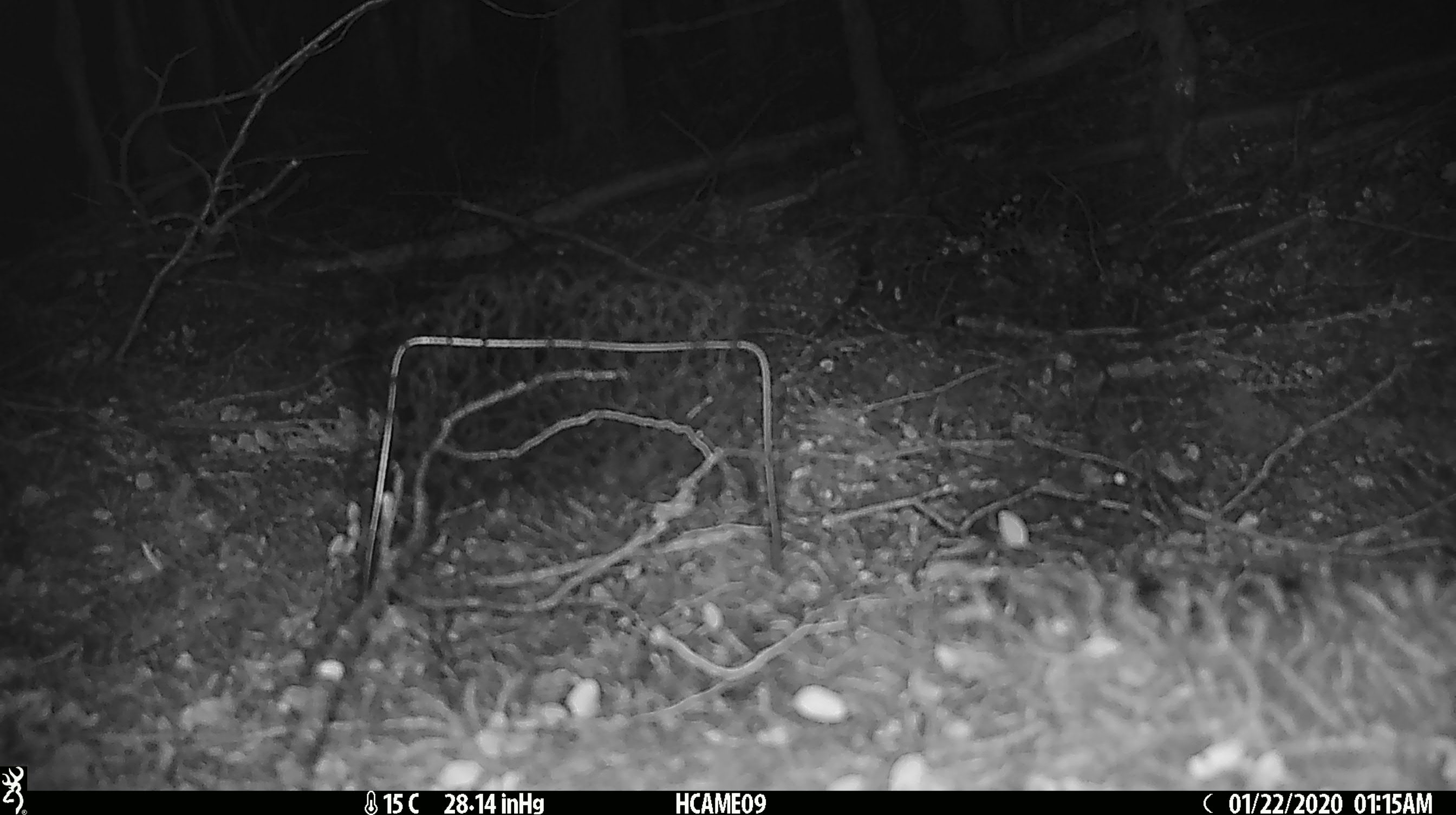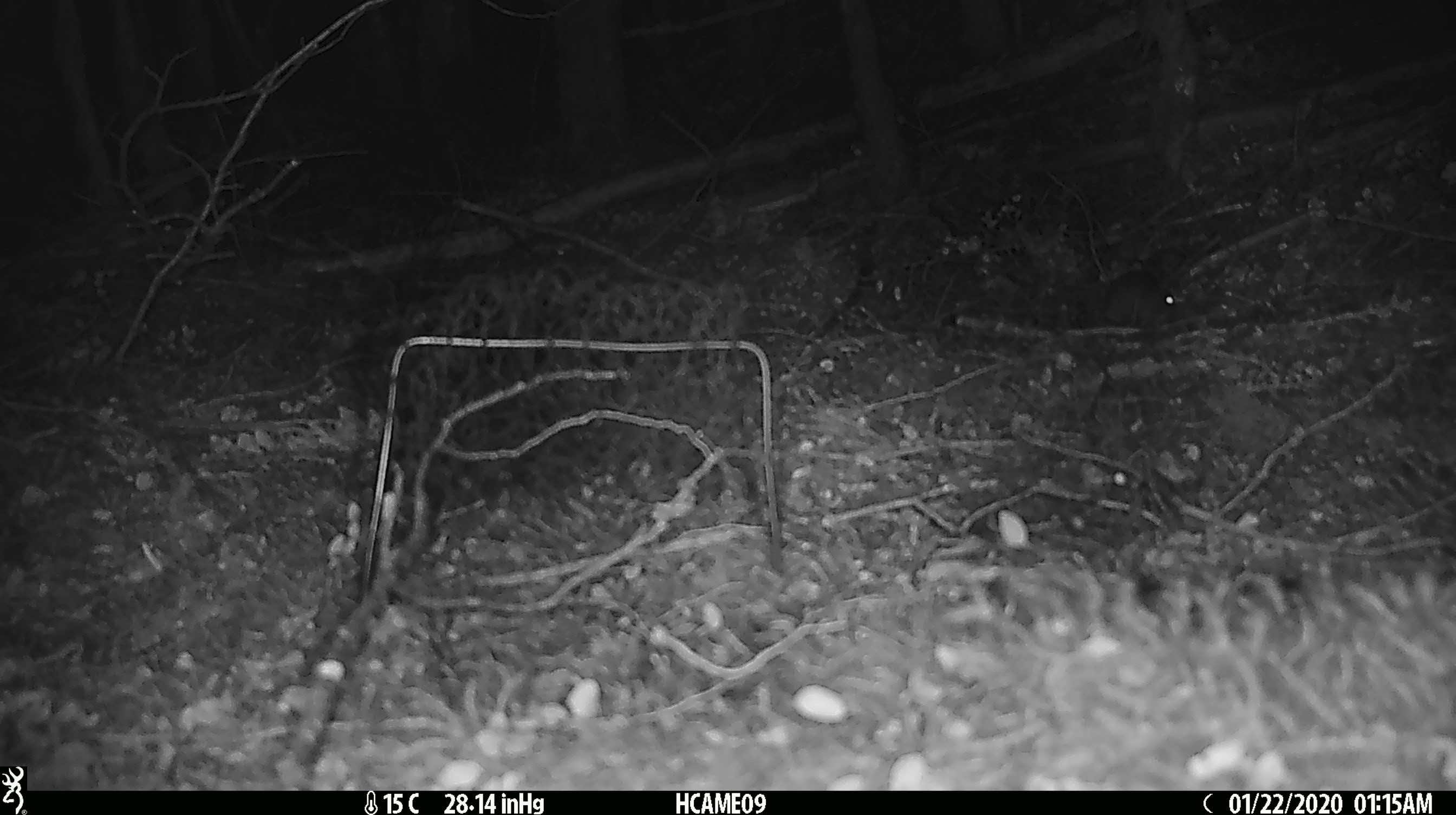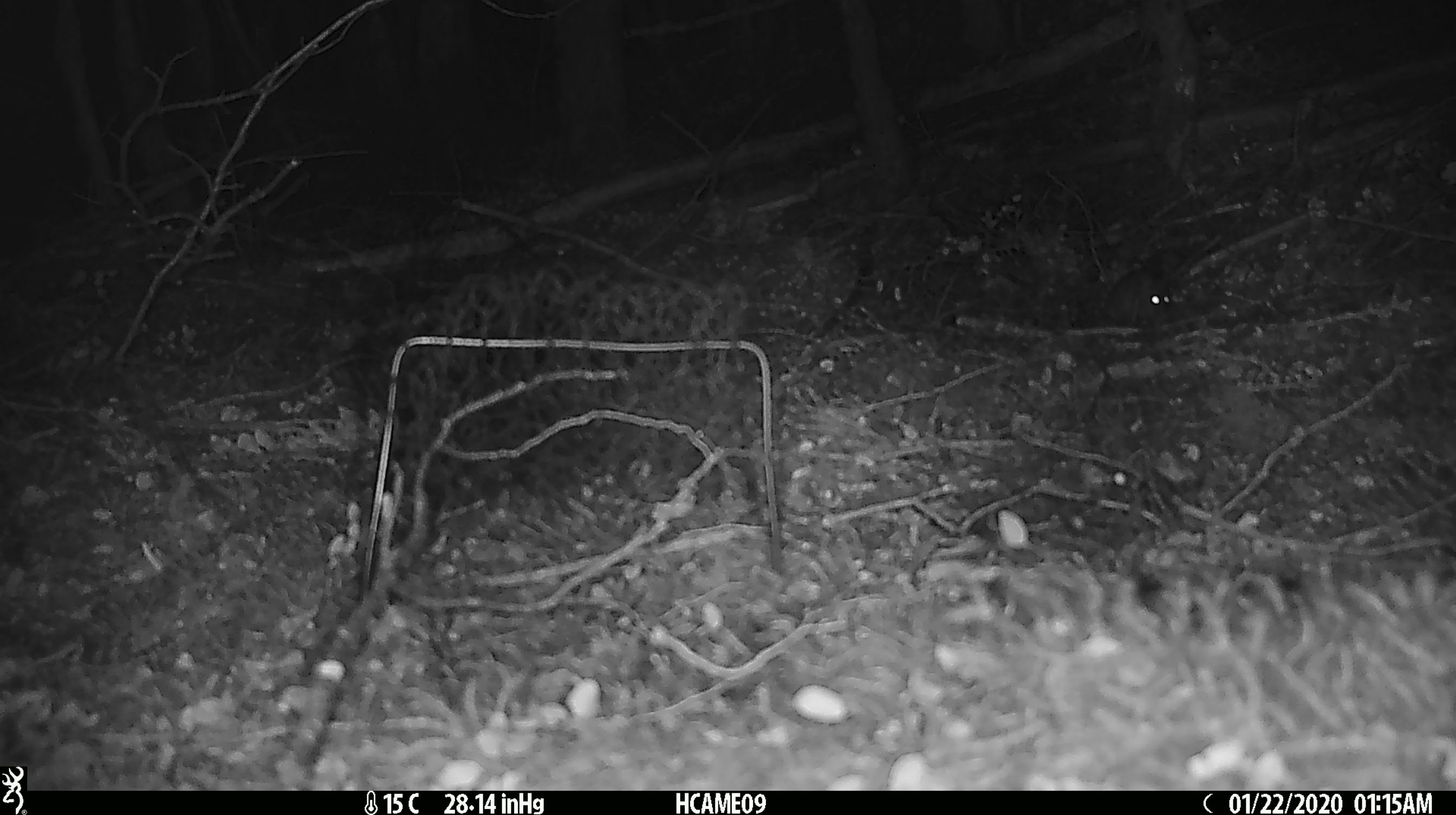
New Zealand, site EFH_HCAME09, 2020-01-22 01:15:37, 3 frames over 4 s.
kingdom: Animalia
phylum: Chordata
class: Mammalia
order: Rodentia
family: Muridae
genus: Mus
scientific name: Mus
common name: mouse